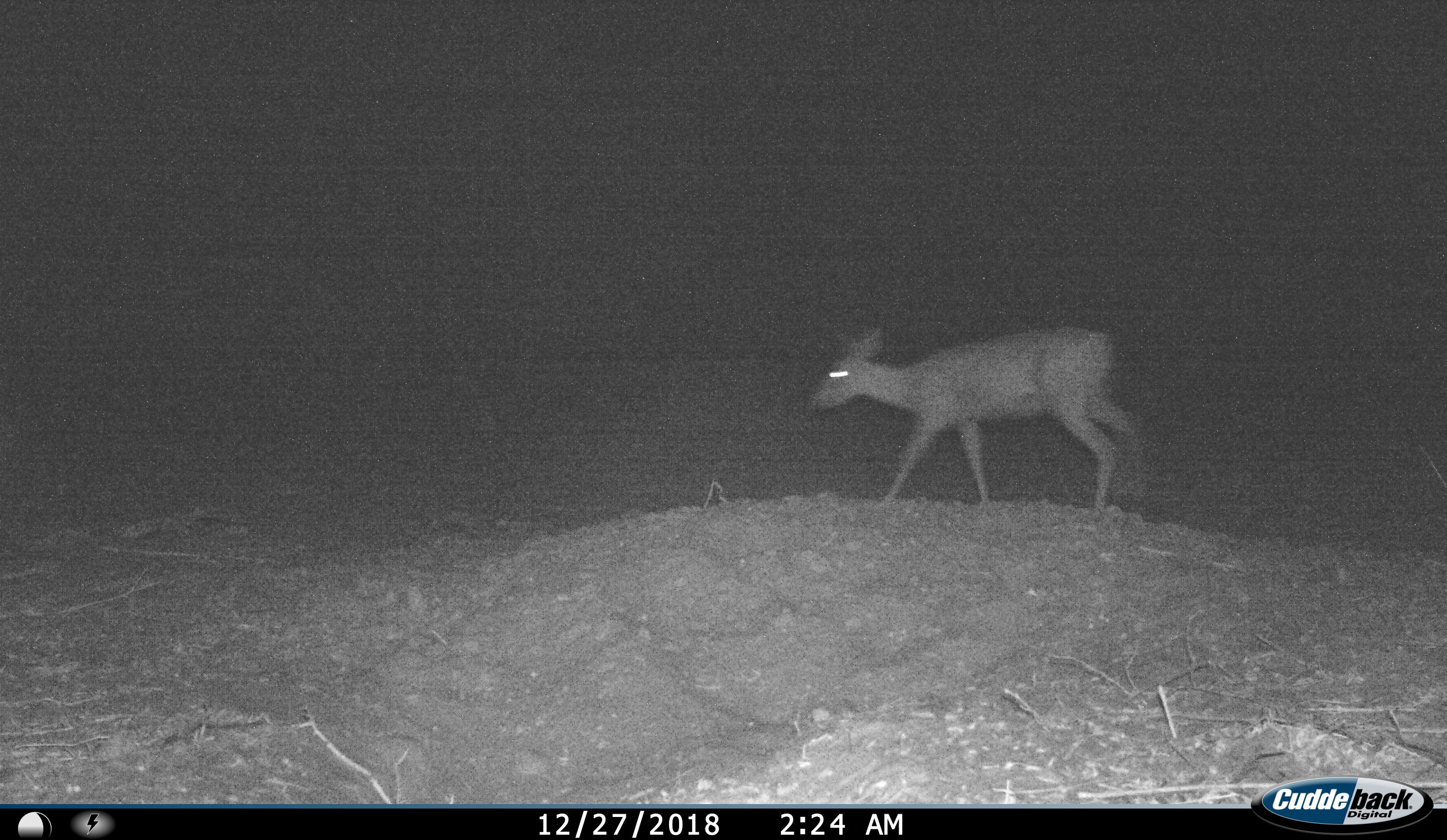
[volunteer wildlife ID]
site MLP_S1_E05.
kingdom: Animalia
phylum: Chordata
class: Mammalia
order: Artiodactyla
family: Bovidae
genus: Sylvicapra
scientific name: Sylvicapra grimmia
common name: common duiker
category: duikercommongrey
Duikercommongrey (common duiker) (Sylvicapra grimmia), count 1. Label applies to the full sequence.